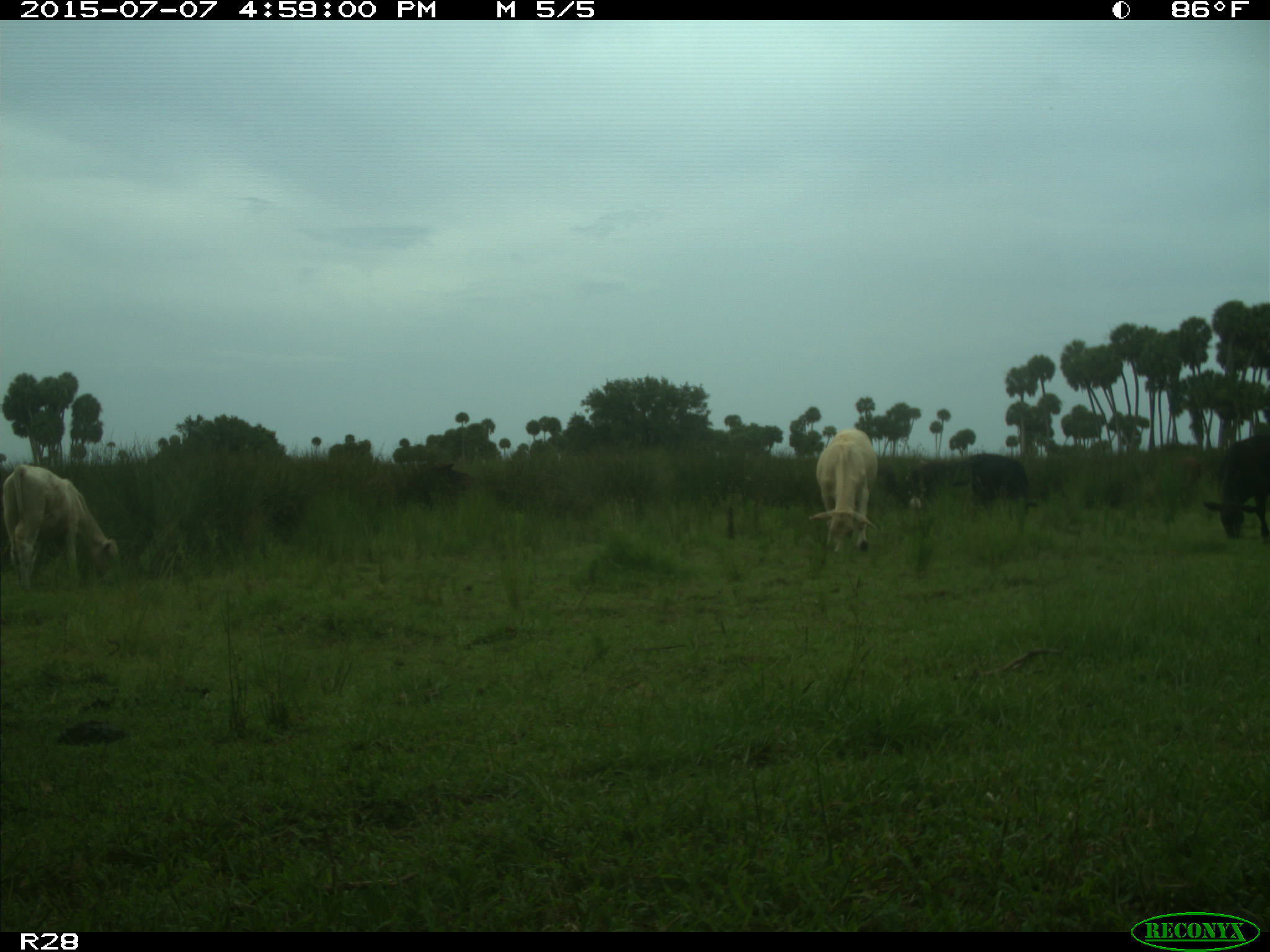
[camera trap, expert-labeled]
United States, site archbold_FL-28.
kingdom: Animalia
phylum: Chordata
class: Mammalia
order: Artiodactyla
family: Bovidae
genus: Bos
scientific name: Bos taurus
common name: domestic cow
Bos taurus (domestic cow).